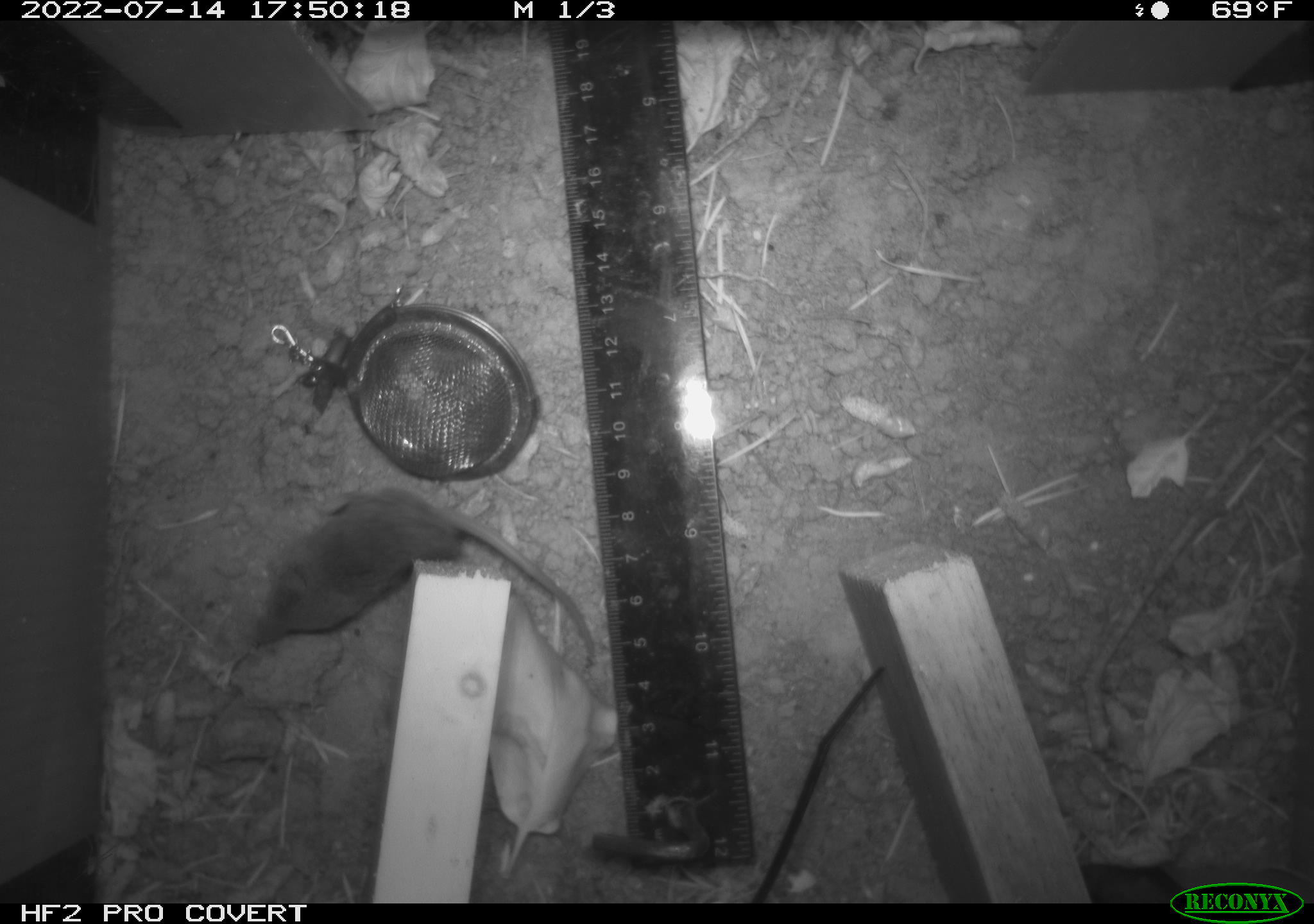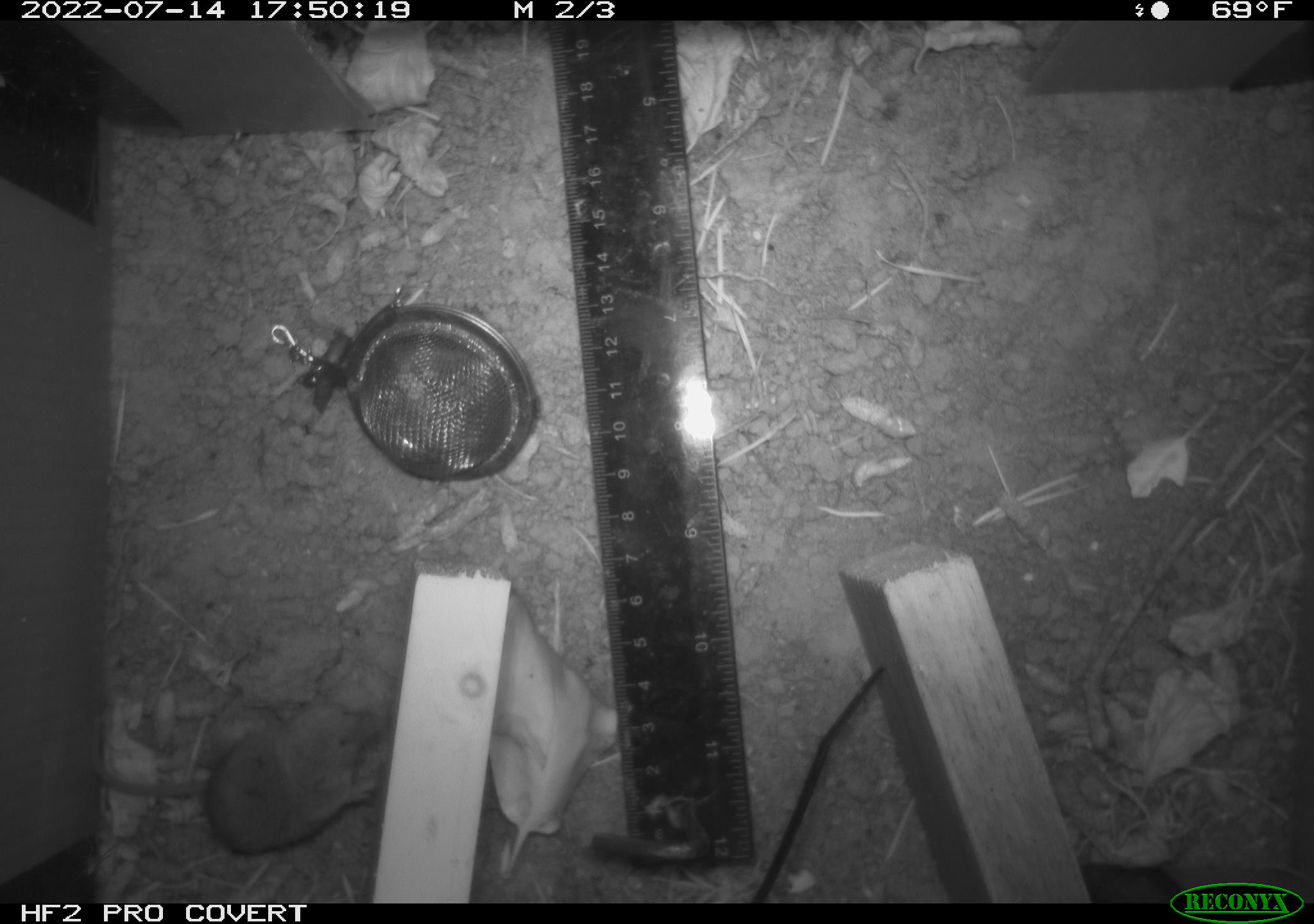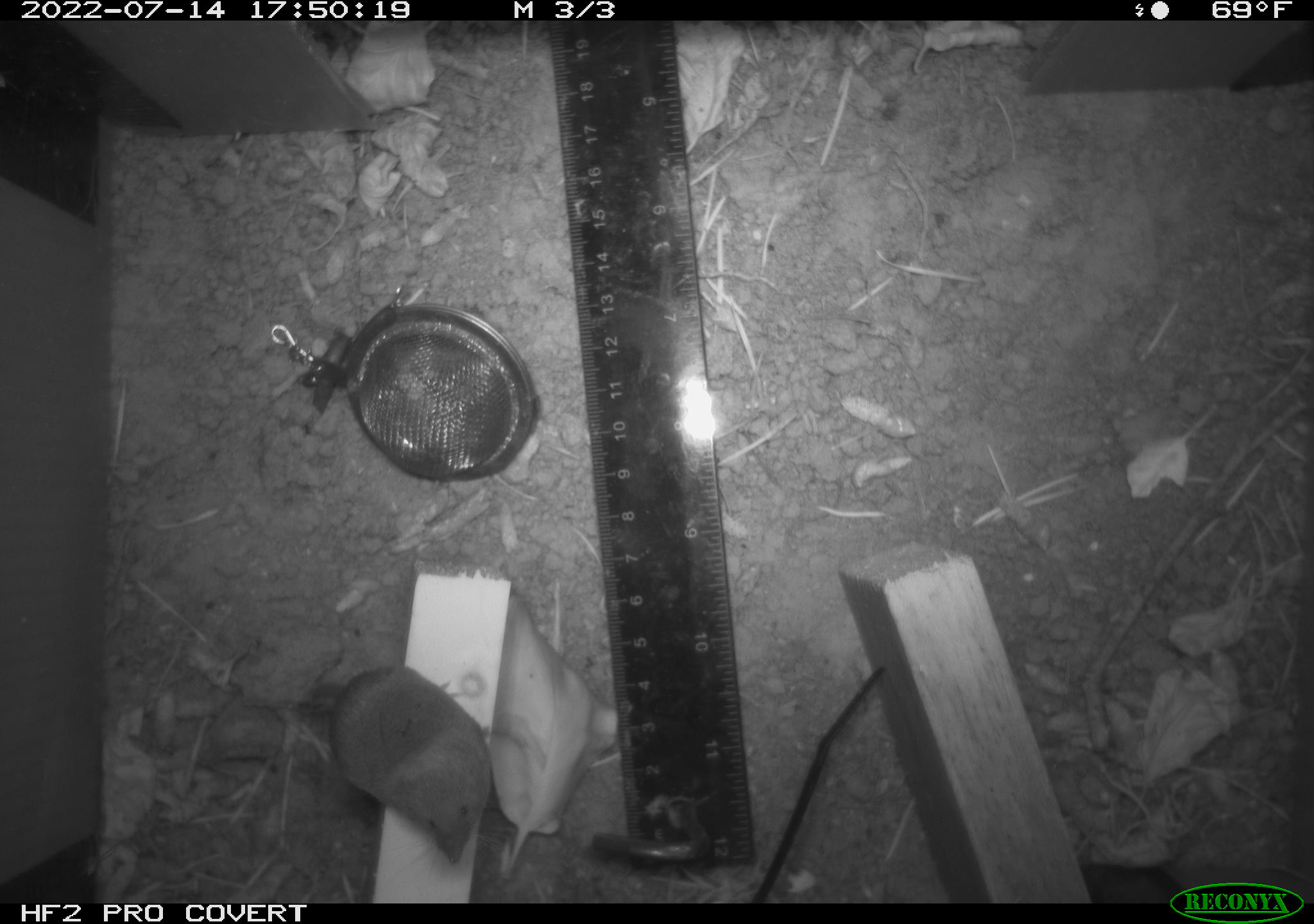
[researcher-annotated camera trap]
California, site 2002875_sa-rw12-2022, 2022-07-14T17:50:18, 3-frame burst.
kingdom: Animalia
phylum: Chordata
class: Mammalia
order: Eulipotyphla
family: Soricidae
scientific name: Soricidae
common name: shrews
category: soricidae family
Soricidae family (shrews) (Soricidae).